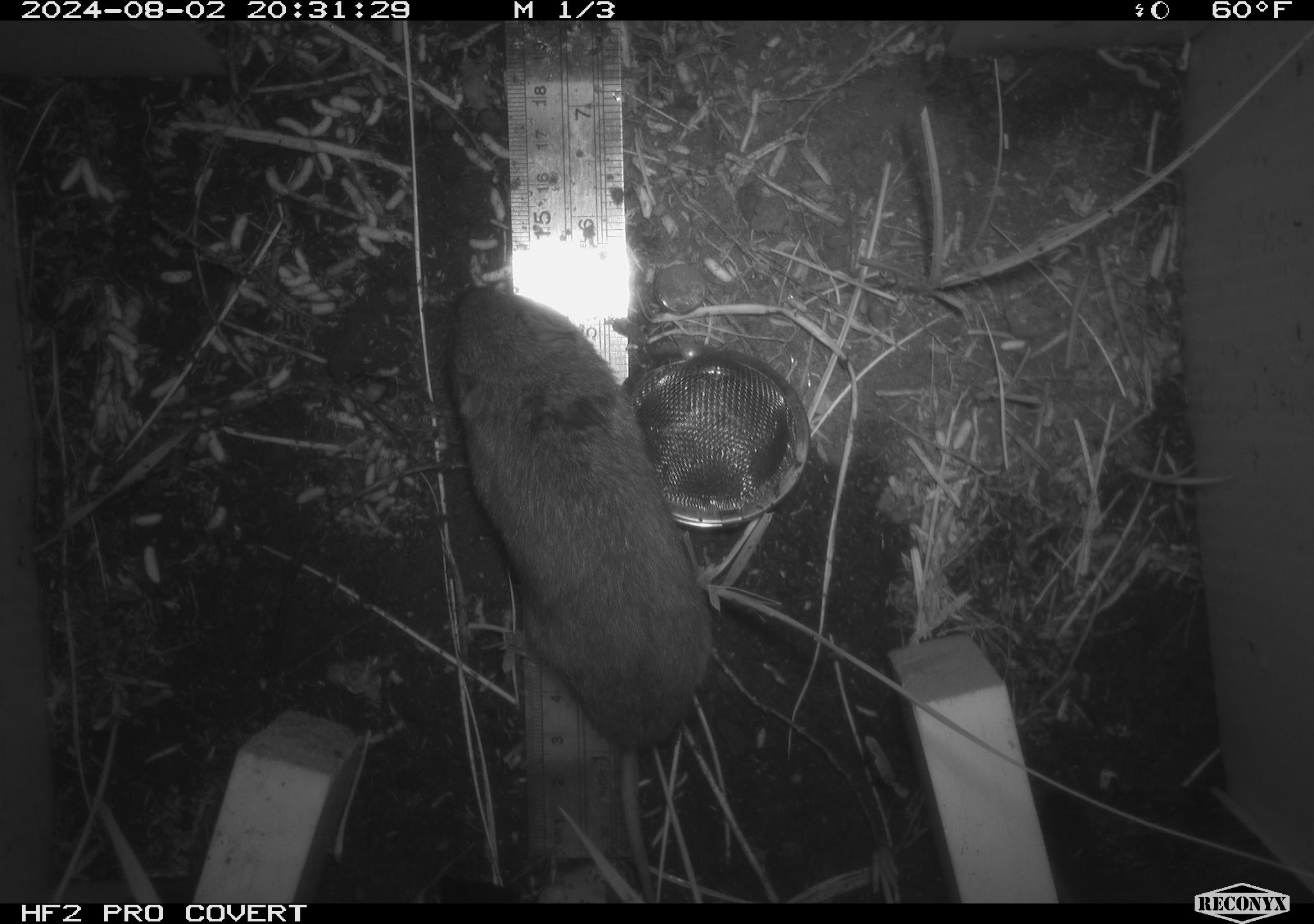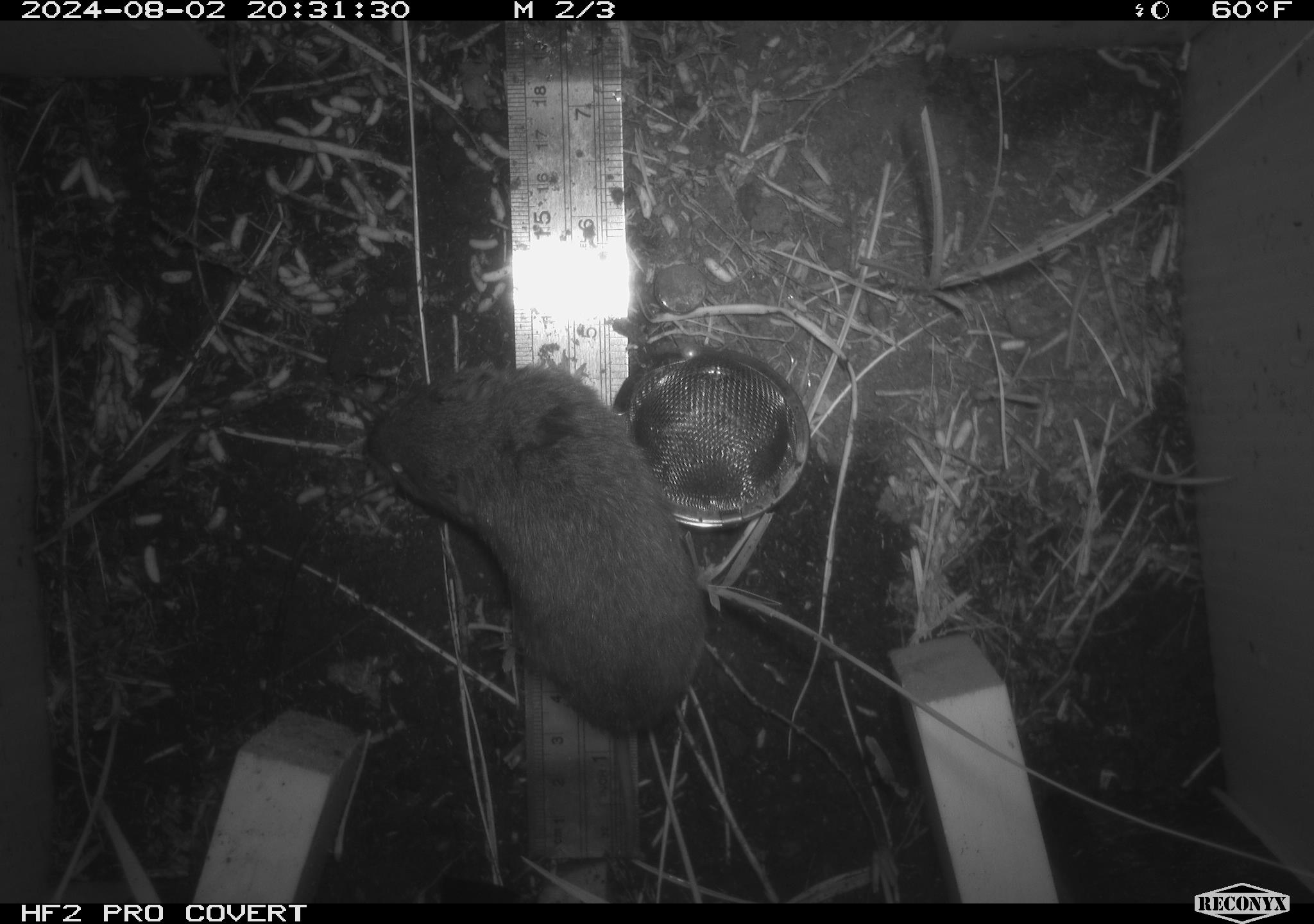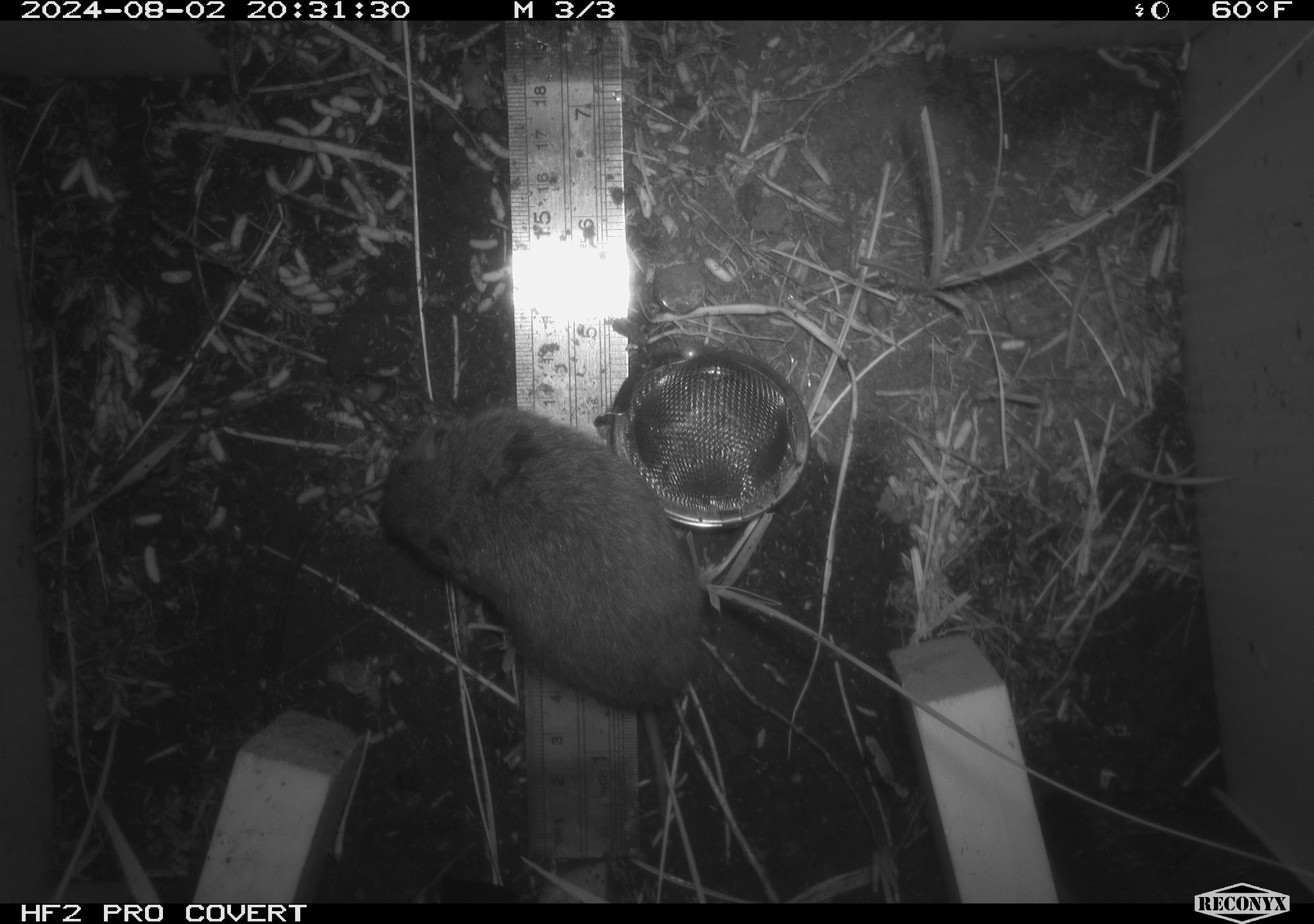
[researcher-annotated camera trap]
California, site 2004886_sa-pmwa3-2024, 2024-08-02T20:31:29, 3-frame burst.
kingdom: Animalia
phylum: Chordata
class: Mammalia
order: Rodentia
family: Cricetidae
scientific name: Arvicolinae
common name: voles, lemmings, and muskrats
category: arvicolinae subfamily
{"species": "arvicolinae subfamily (voles, lemmings, and muskrats) (Arvicolinae)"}